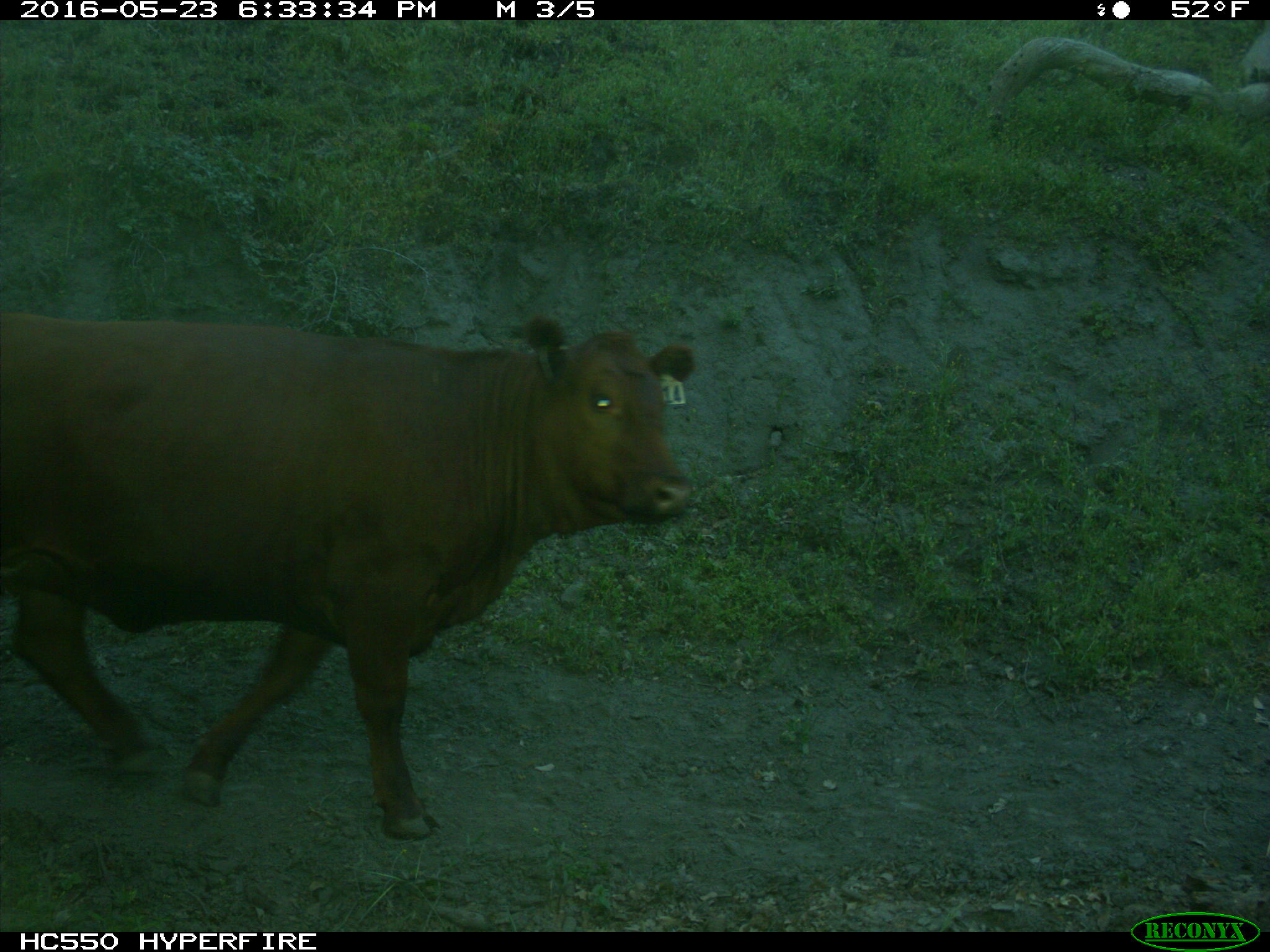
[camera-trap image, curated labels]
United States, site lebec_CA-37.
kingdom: Animalia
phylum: Chordata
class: Mammalia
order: Artiodactyla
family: Bovidae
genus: Bos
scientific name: Bos taurus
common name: domestic cow